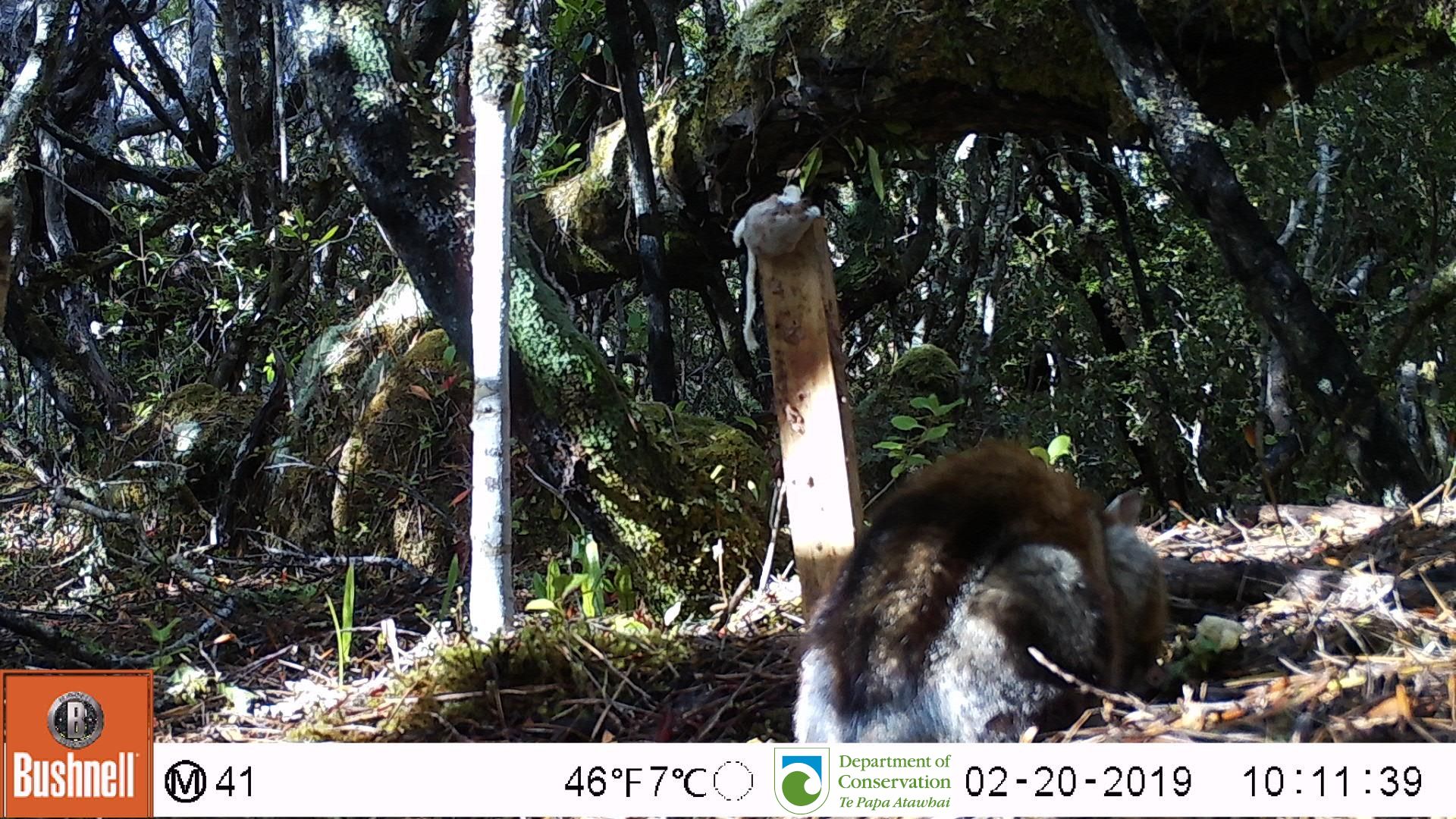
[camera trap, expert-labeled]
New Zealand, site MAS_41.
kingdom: Animalia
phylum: Chordata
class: Mammalia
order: Carnivora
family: Felidae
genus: Felis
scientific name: Felis catus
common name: domestic cat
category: cat